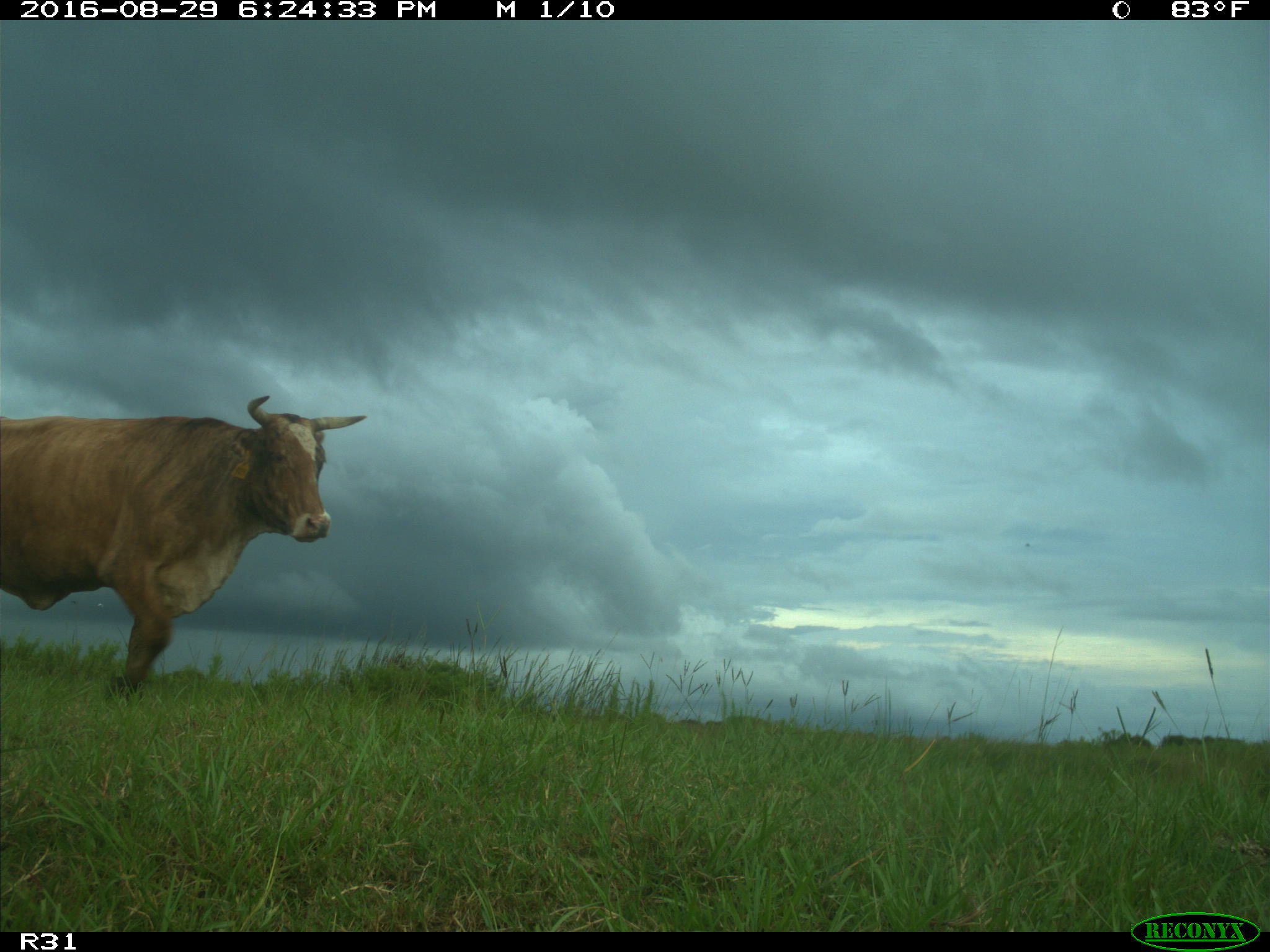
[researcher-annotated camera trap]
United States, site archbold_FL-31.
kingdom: Animalia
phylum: Chordata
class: Mammalia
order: Artiodactyla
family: Bovidae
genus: Bos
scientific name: Bos taurus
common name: domestic cow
Bos taurus (domestic cow).